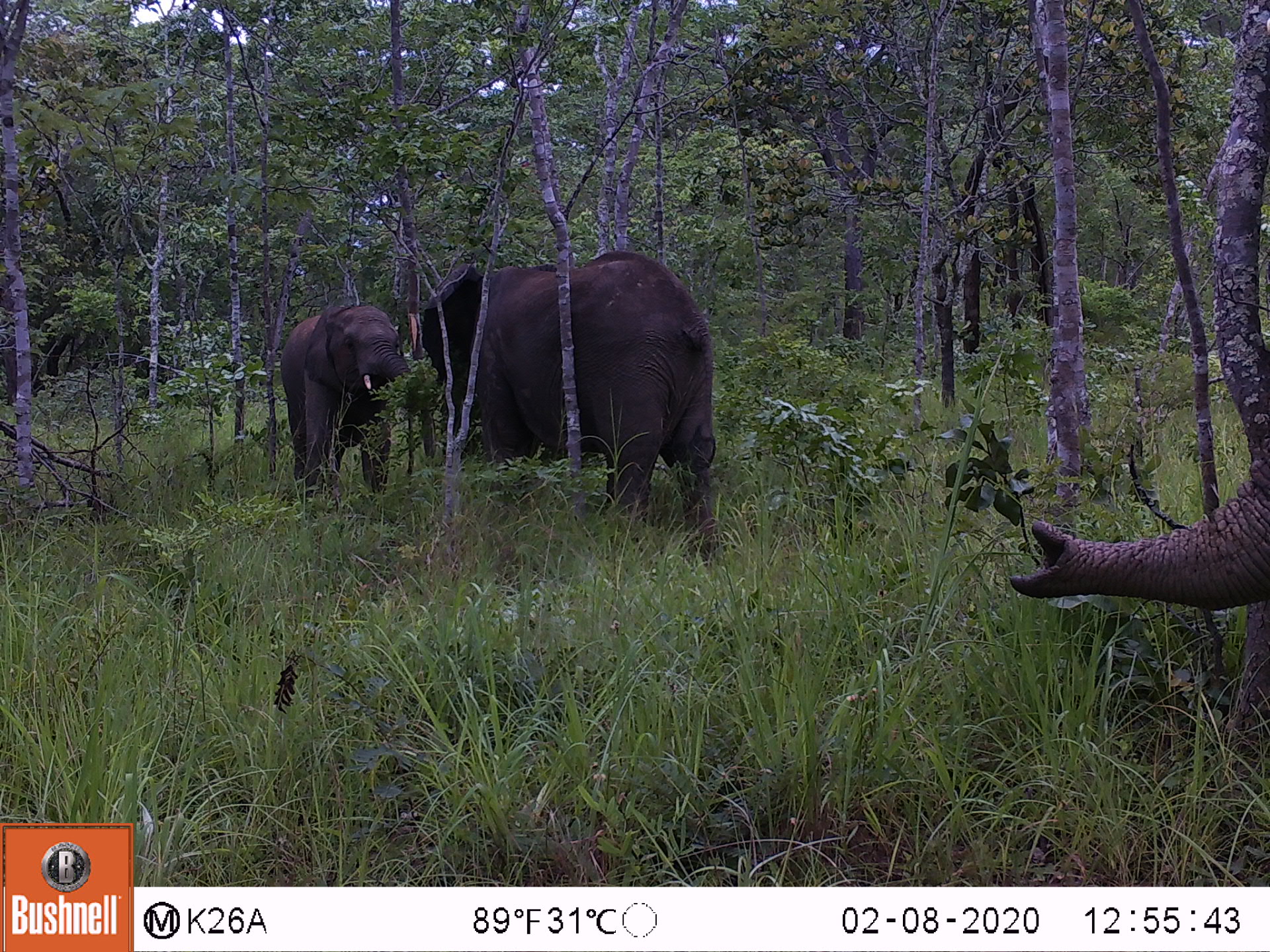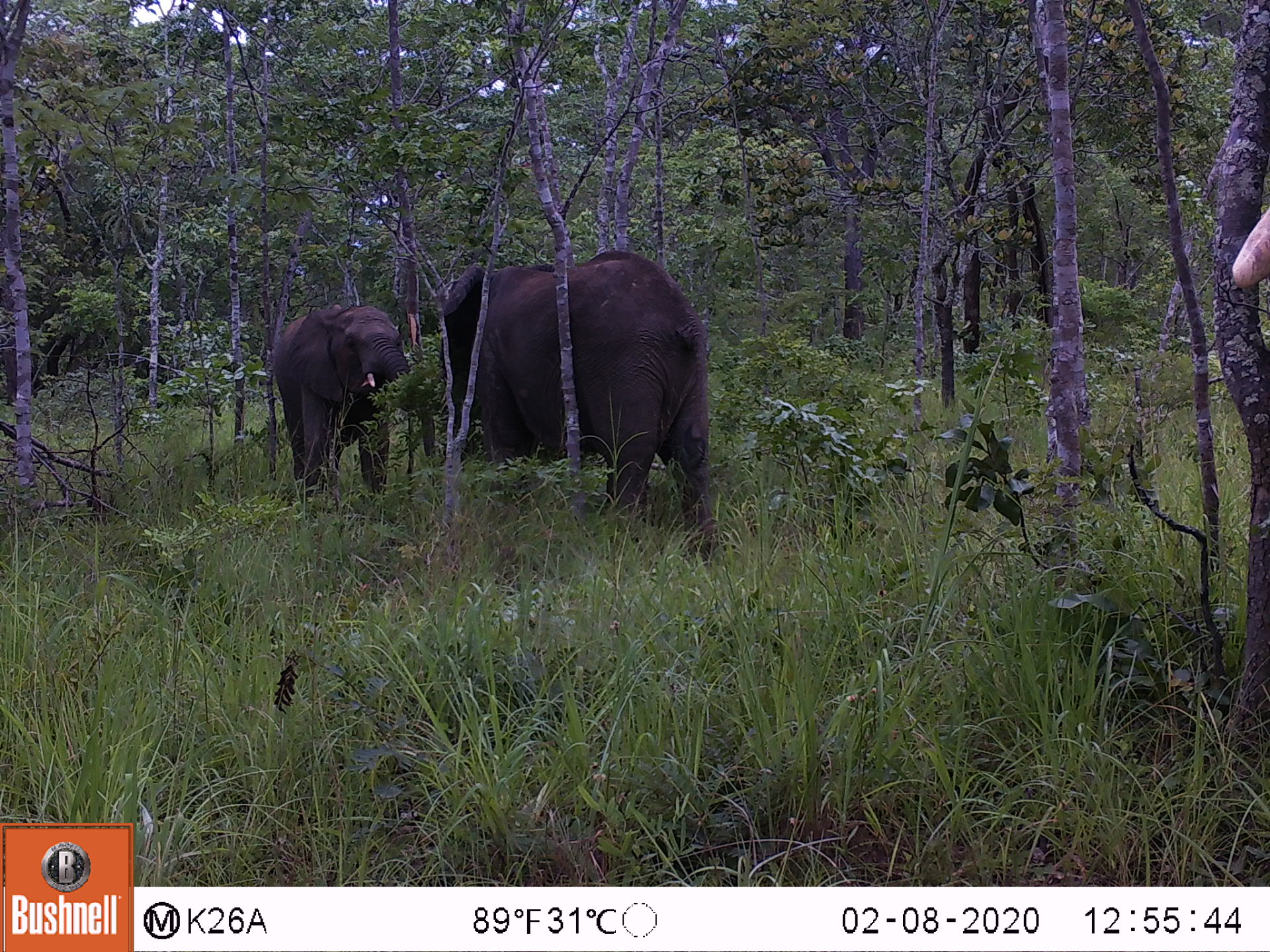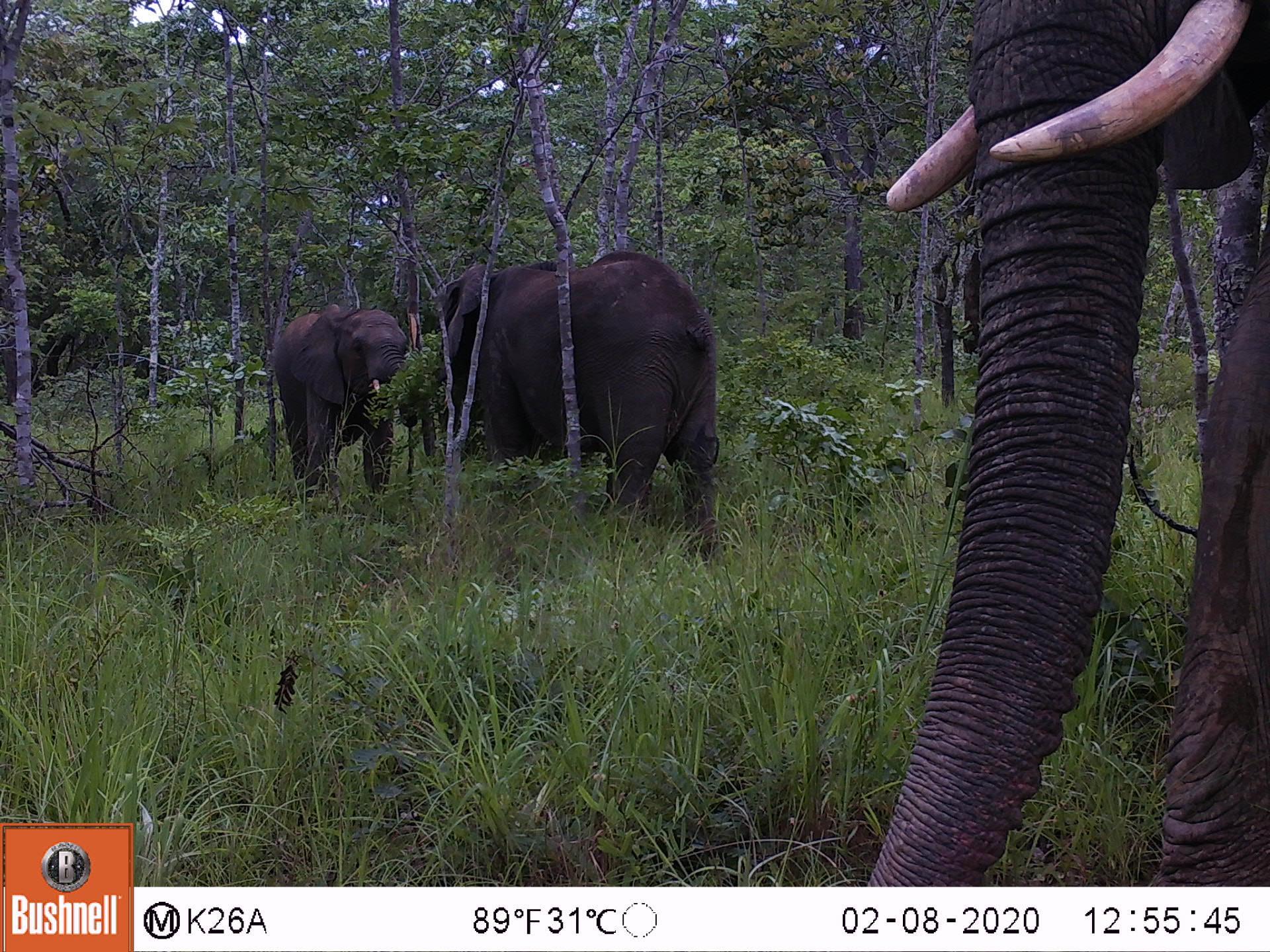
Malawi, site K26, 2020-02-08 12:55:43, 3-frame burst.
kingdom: Animalia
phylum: Chordata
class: Mammalia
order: Proboscidea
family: Elephantidae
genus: Loxodonta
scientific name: Loxodonta africana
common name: african savanna elephant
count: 3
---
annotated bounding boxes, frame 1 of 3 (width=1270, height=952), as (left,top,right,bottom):
african savanna elephant: (421,245,719,556); (1008,423,1268,610); (276,300,419,505)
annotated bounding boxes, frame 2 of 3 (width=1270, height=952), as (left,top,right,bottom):
african savanna elephant: (438,244,717,558); (272,305,411,502)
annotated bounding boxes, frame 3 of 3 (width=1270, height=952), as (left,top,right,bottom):
african savanna elephant: (868,1,1268,882); (440,247,720,558); (271,303,419,503)